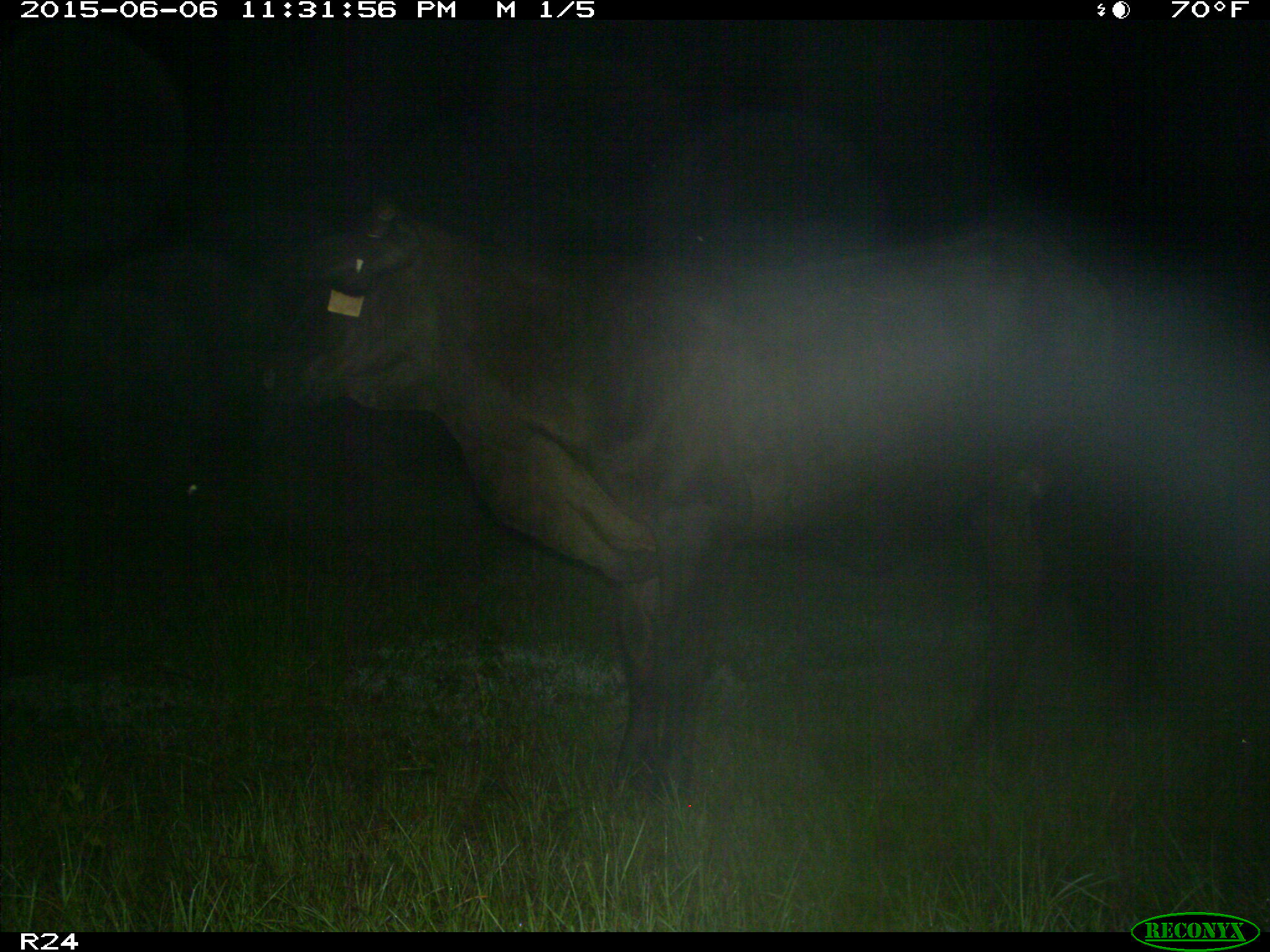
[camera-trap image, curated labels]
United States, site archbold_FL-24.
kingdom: Animalia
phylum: Chordata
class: Mammalia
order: Artiodactyla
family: Bovidae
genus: Bos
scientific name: Bos taurus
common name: domestic cow